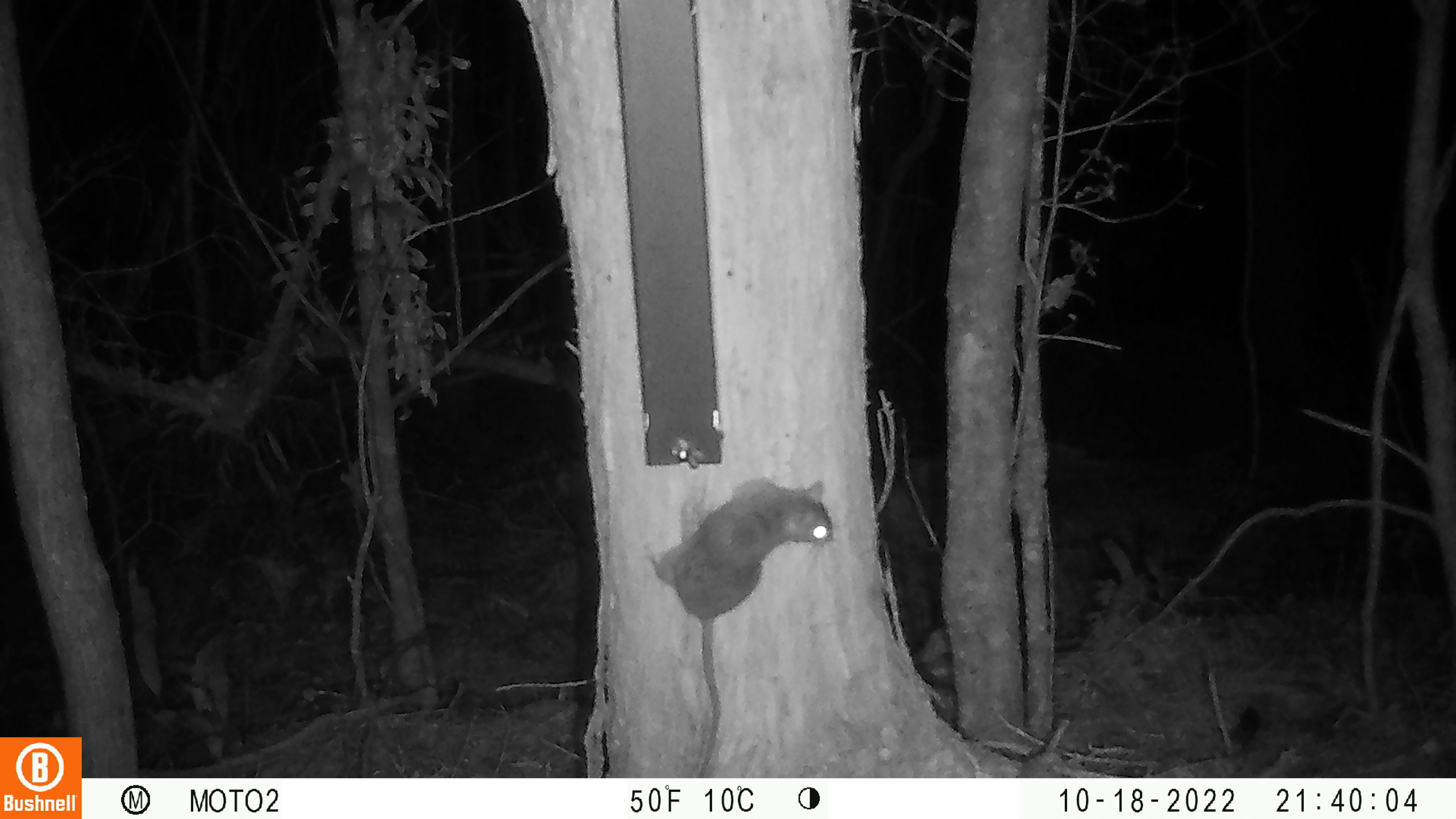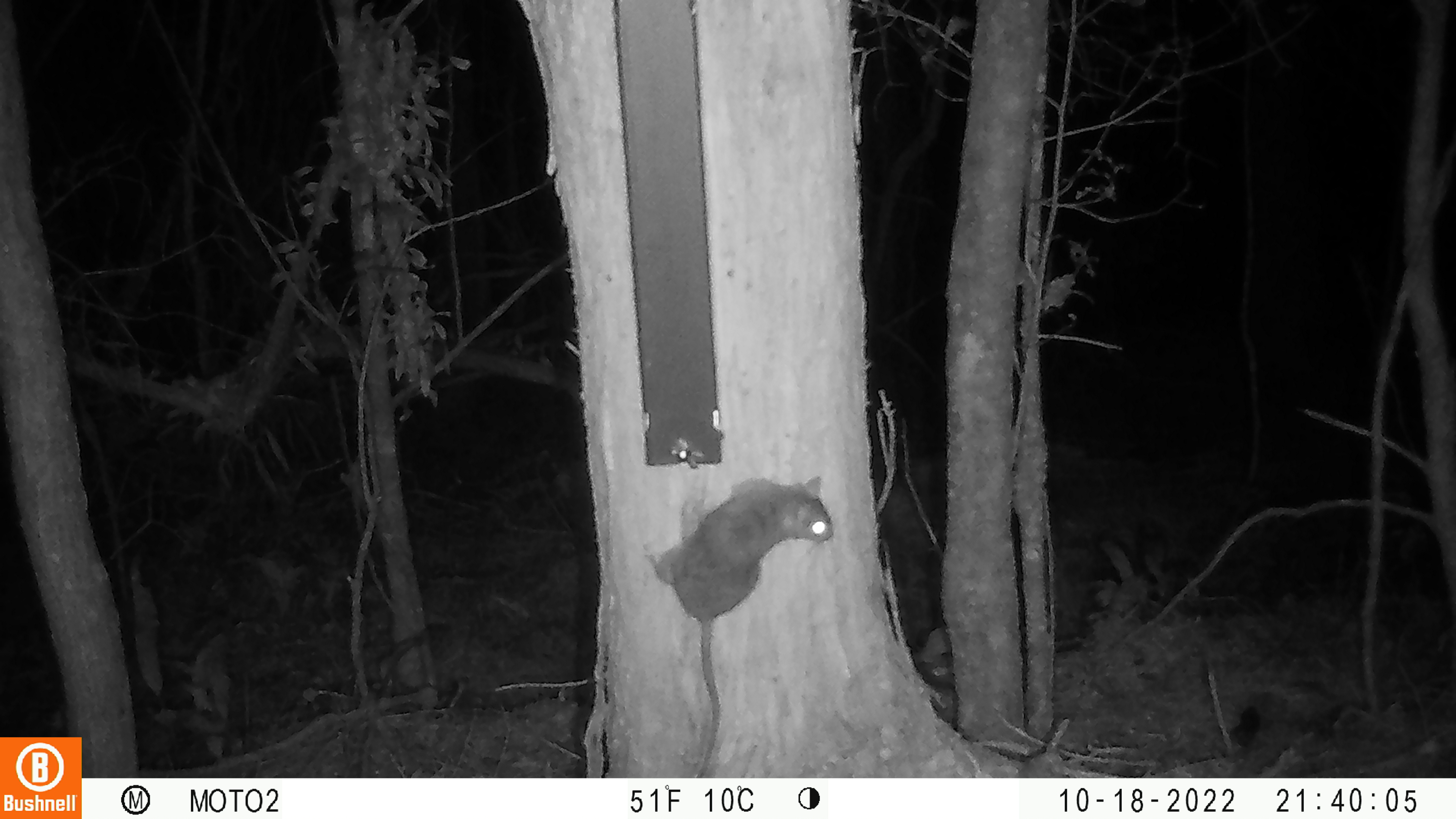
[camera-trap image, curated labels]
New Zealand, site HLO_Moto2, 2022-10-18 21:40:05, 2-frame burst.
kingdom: Animalia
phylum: Chordata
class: Mammalia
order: Rodentia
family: Muridae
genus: Rattus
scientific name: Rattus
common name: rat